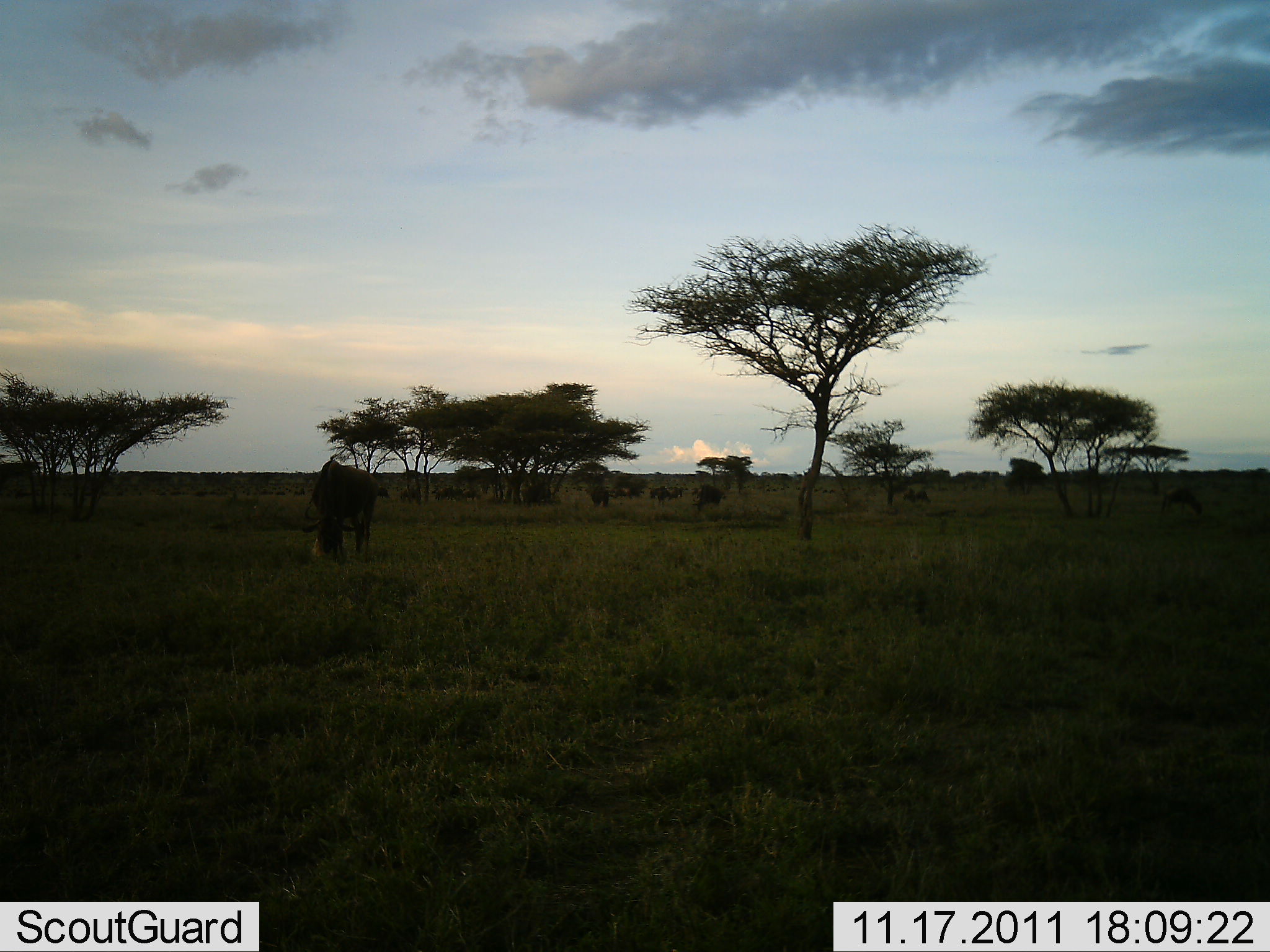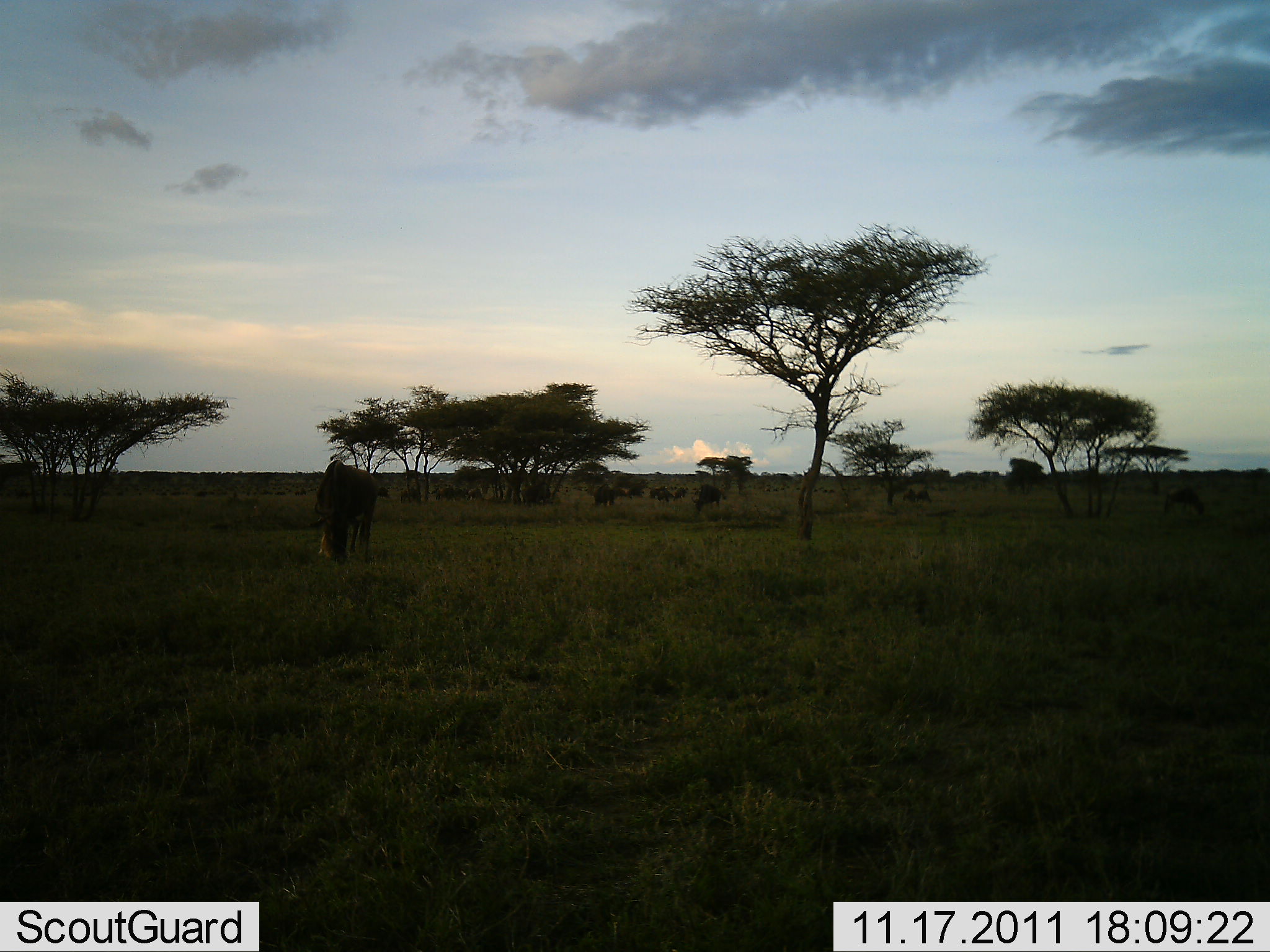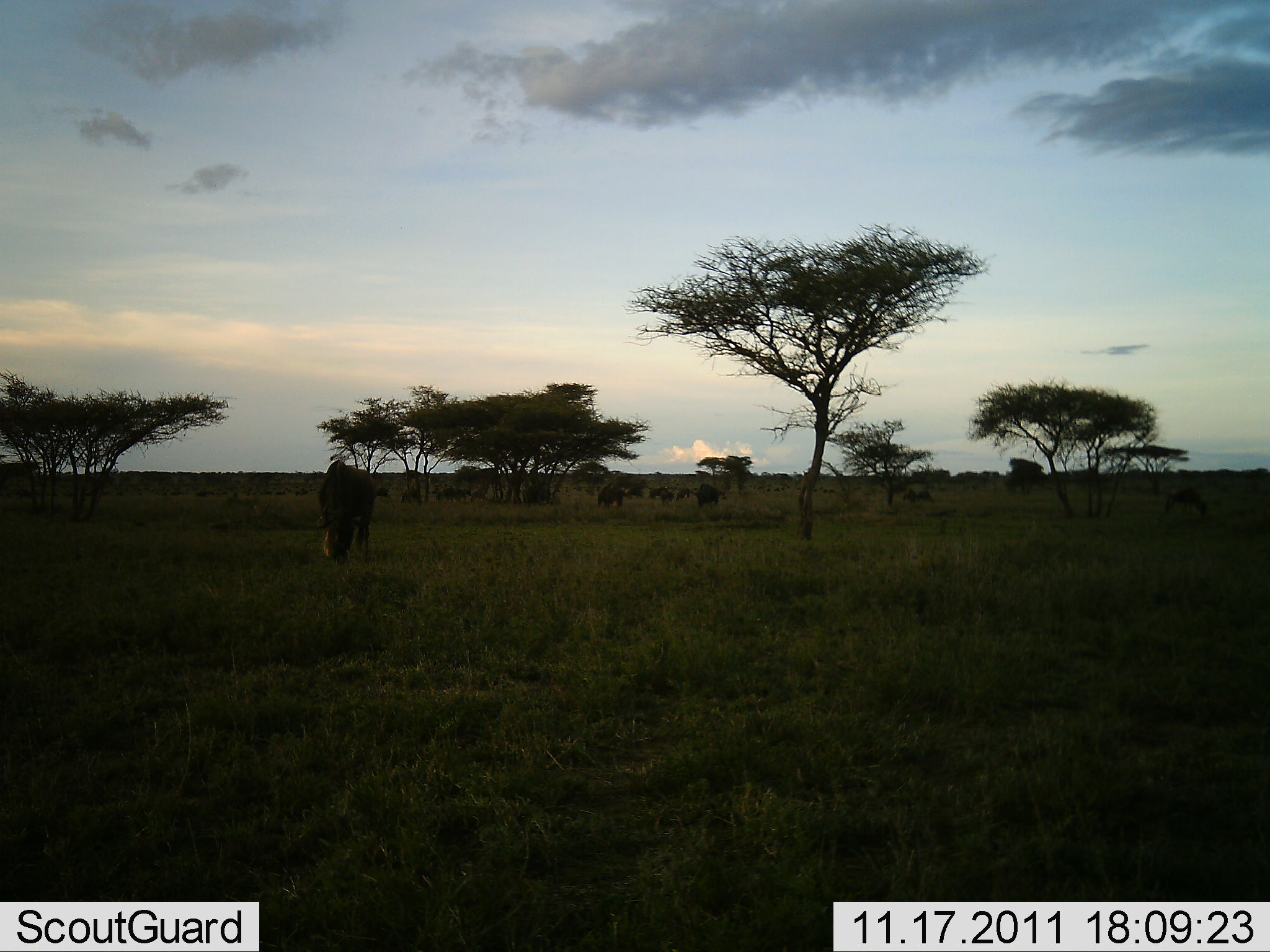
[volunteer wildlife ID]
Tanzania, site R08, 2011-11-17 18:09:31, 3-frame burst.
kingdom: Animalia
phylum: Chordata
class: Mammalia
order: Artiodactyla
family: Bovidae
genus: Connochaetes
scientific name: Connochaetes taurinus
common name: blue wildebeest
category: wildebeest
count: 11-50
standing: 55%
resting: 9%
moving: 36%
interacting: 0%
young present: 0%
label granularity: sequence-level